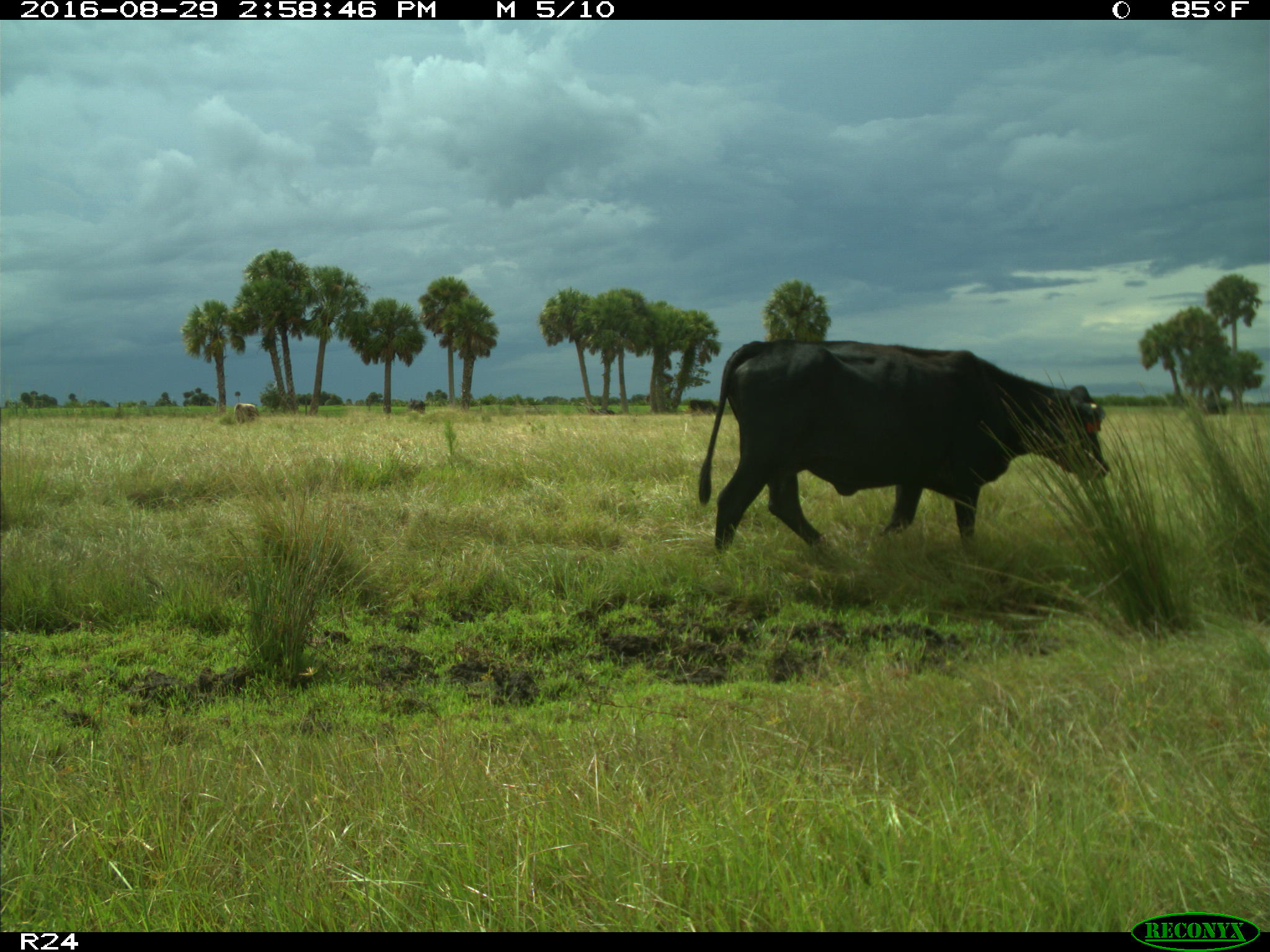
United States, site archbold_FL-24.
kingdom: Animalia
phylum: Chordata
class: Mammalia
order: Artiodactyla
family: Bovidae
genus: Bos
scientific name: Bos taurus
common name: domestic cow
Bos taurus (domestic cow).